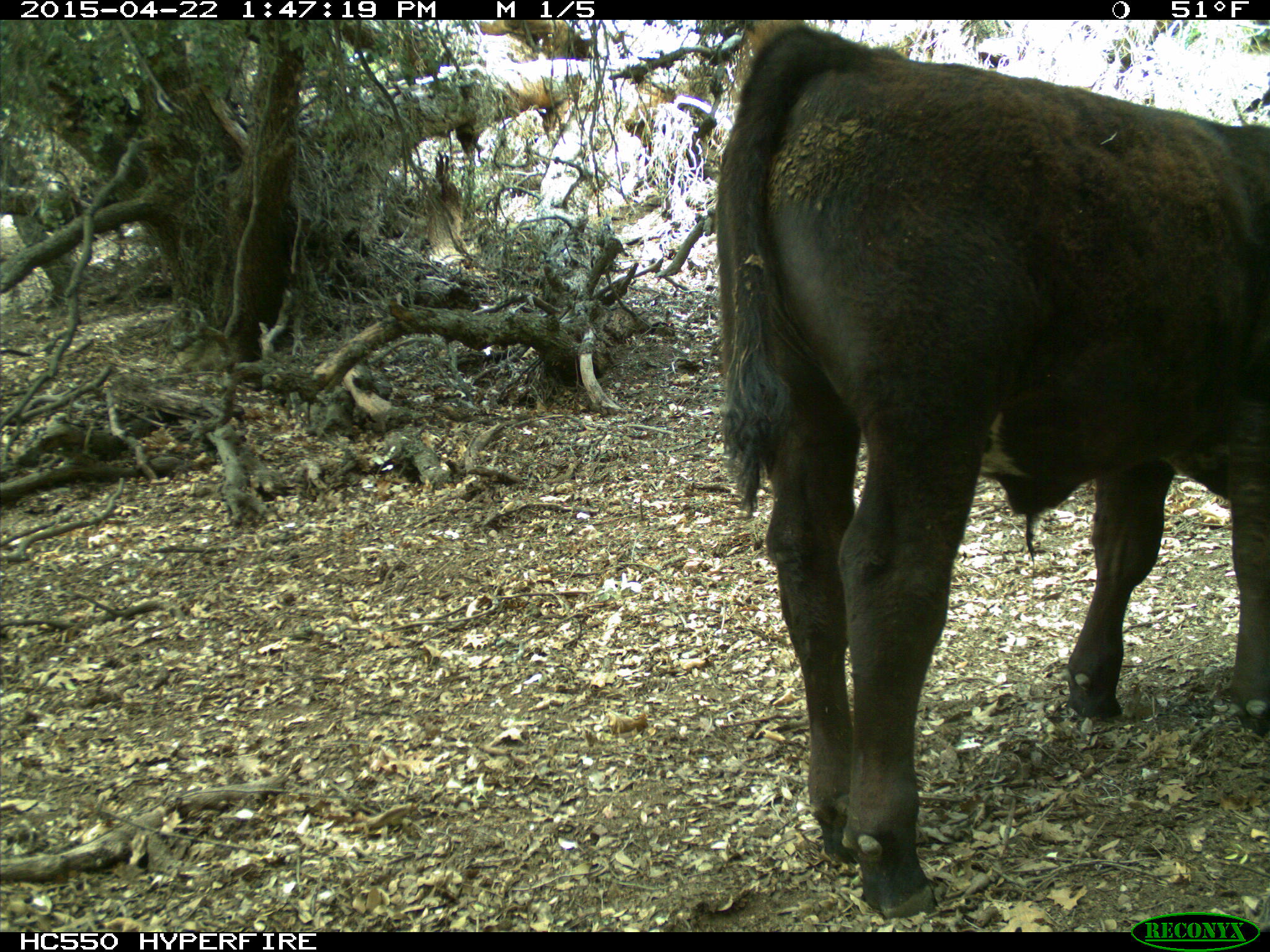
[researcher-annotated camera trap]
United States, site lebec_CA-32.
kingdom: Animalia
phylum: Chordata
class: Mammalia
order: Artiodactyla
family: Bovidae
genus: Bos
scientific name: Bos taurus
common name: domestic cow